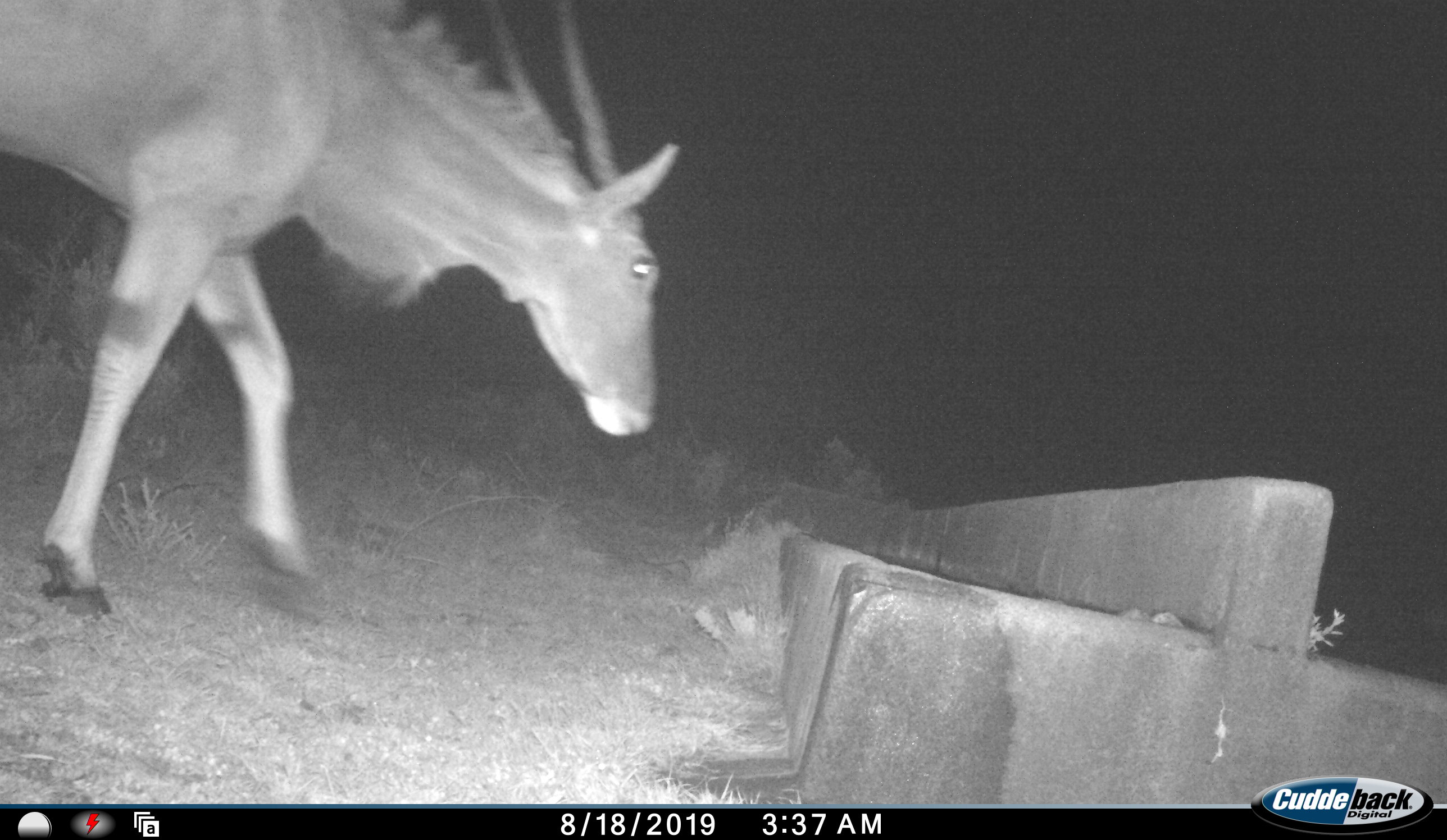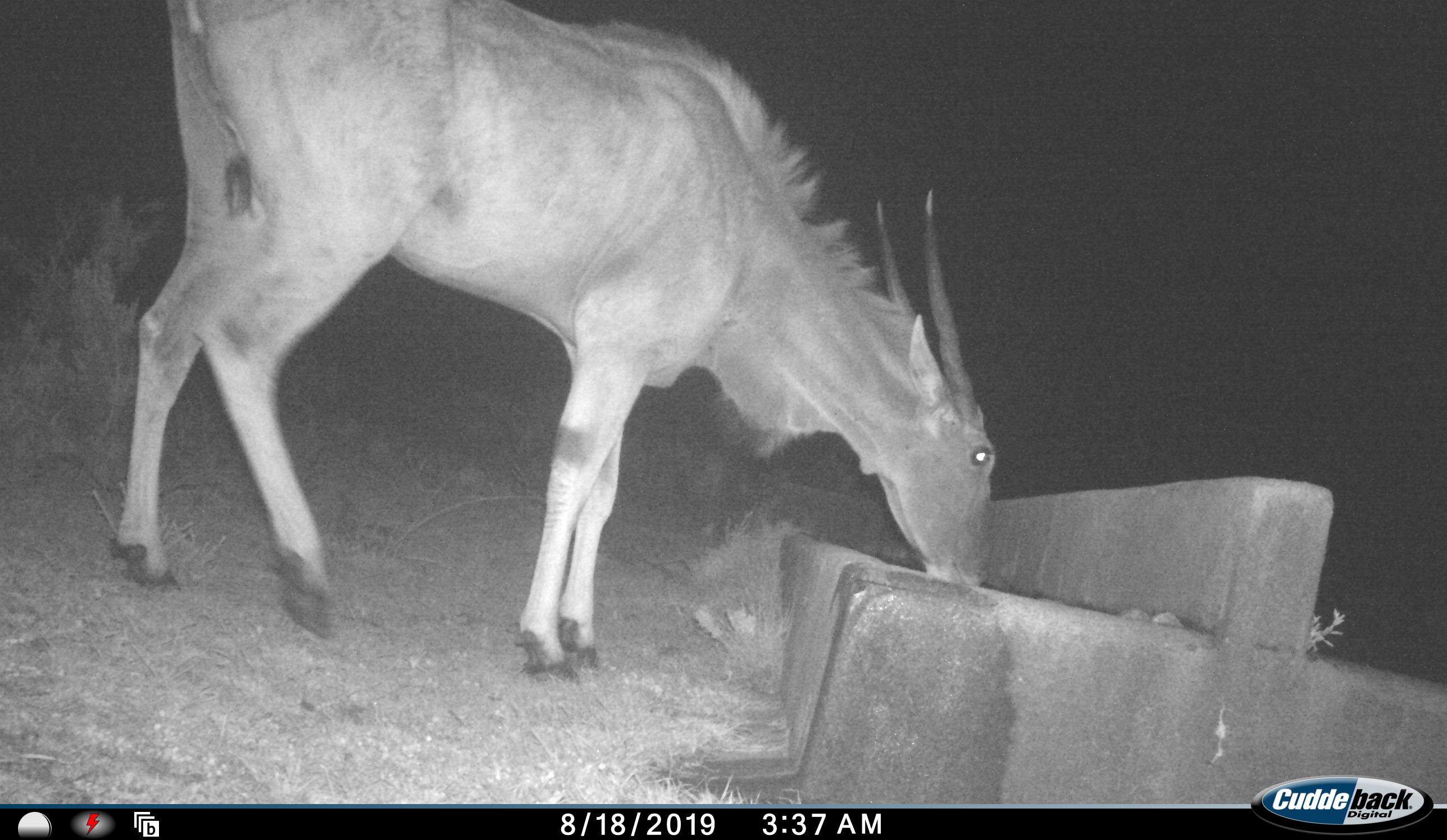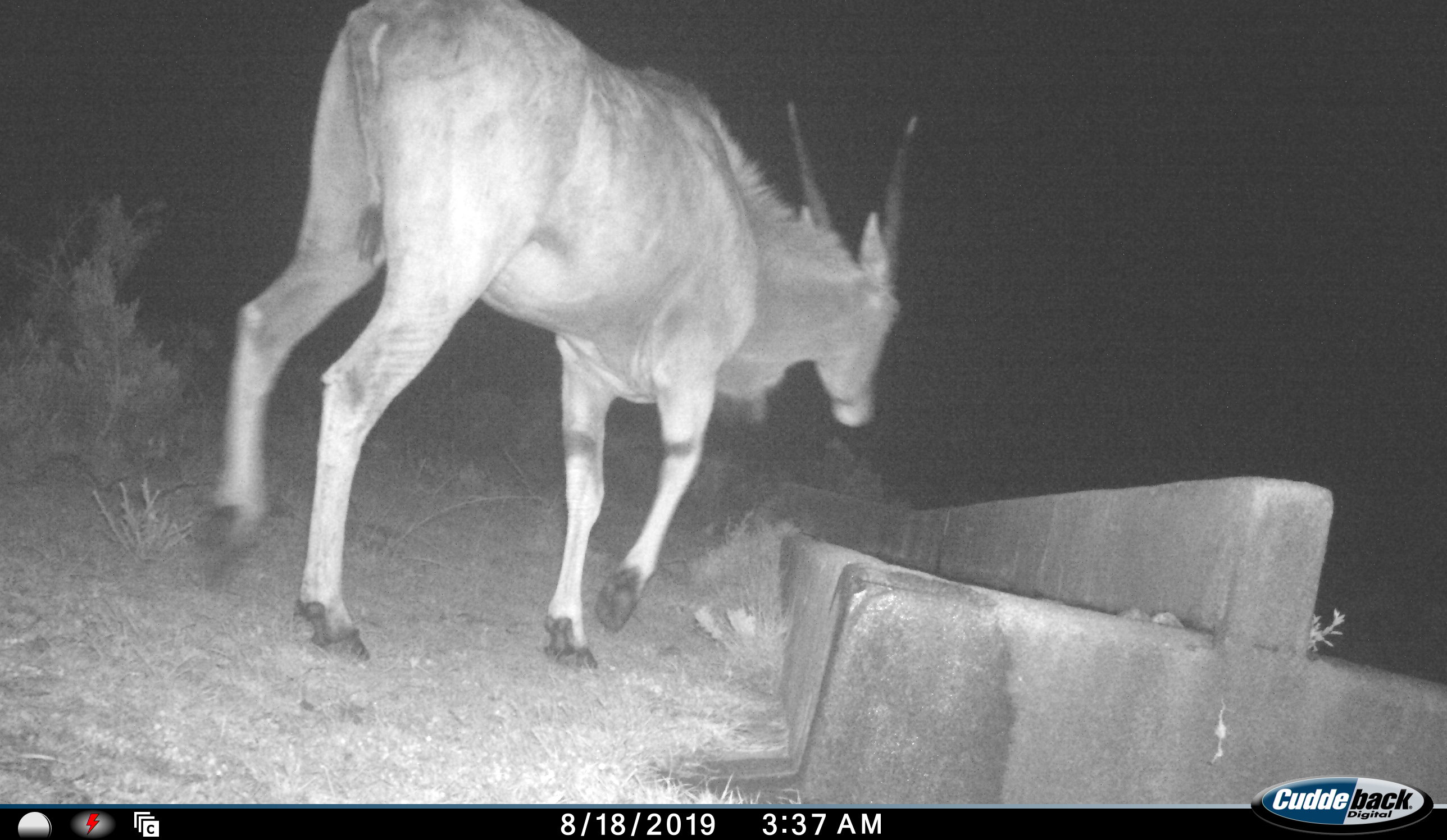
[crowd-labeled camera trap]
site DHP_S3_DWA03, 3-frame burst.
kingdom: Animalia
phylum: Chordata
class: Mammalia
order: Artiodactyla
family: Bovidae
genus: Tragelaphus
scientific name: Tragelaphus oryx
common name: eland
Eland (Tragelaphus oryx), count 1. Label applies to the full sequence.